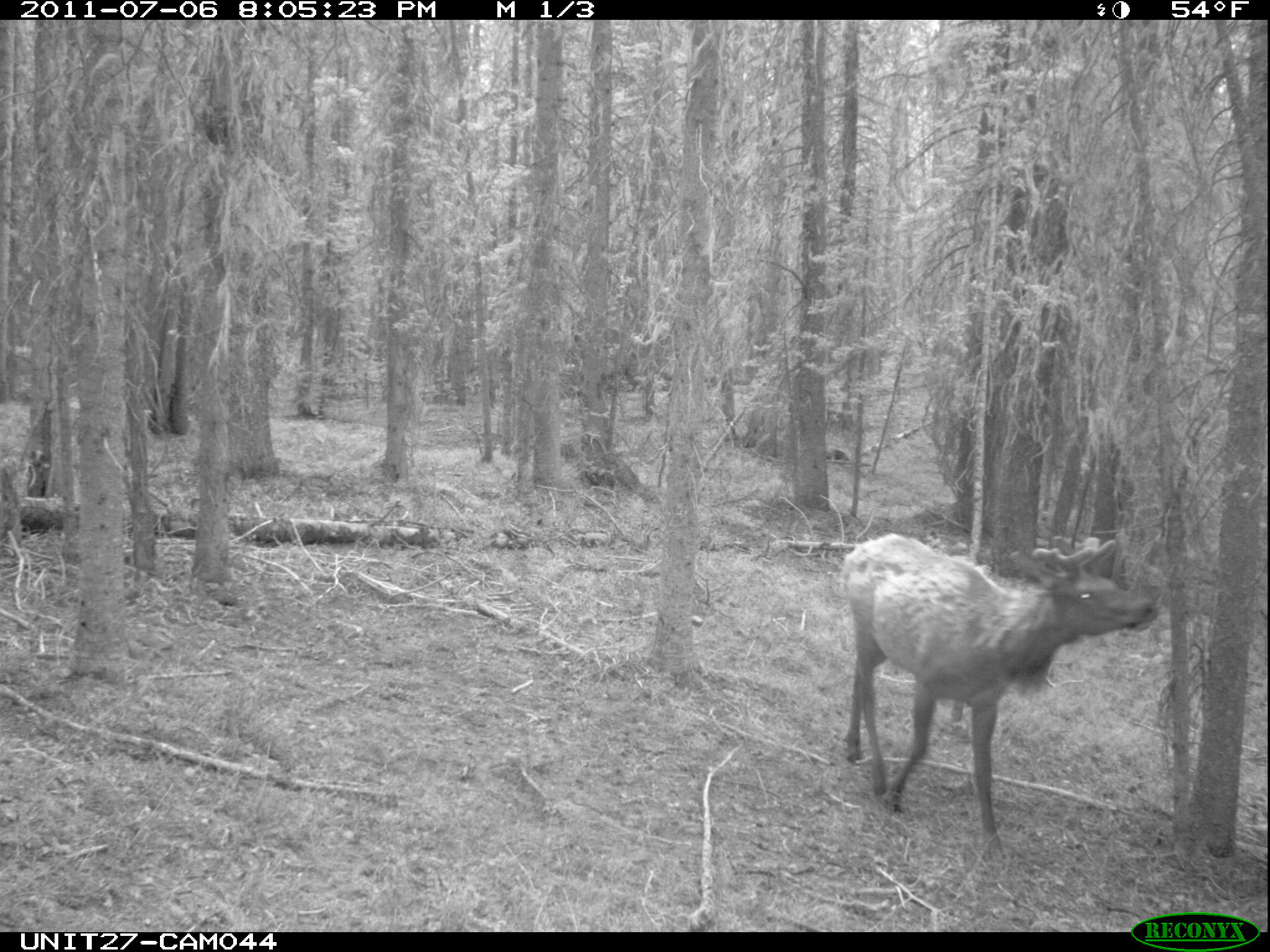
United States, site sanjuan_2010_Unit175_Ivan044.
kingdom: Animalia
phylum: Chordata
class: Mammalia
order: Artiodactyla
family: Cervidae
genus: Cervus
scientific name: Cervus elaphus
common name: red deer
Cervus elaphus (red deer).